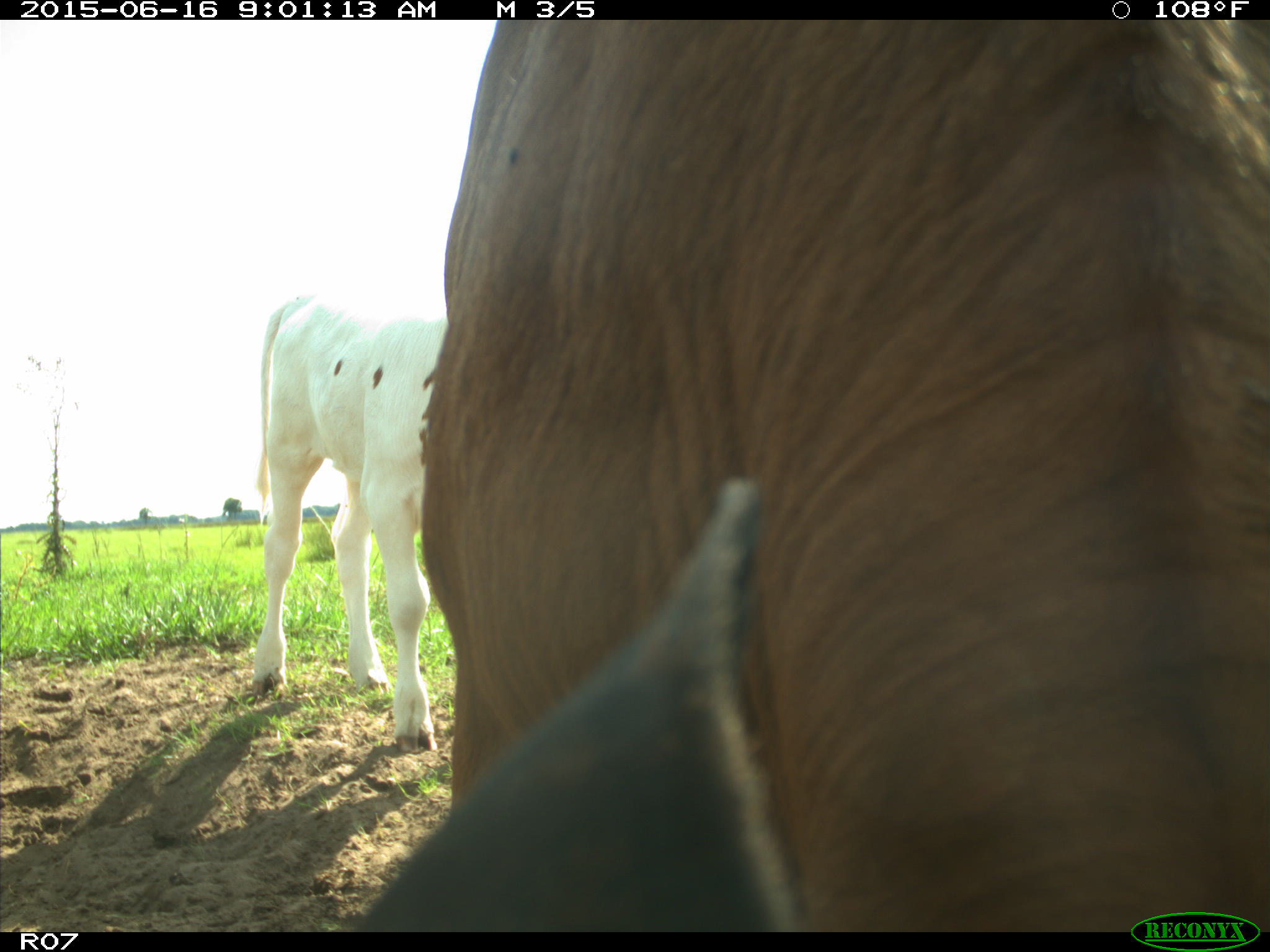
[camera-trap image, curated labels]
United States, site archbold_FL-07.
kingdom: Animalia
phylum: Chordata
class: Mammalia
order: Artiodactyla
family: Bovidae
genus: Bos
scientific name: Bos taurus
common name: domestic cow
Bos taurus (domestic cow).